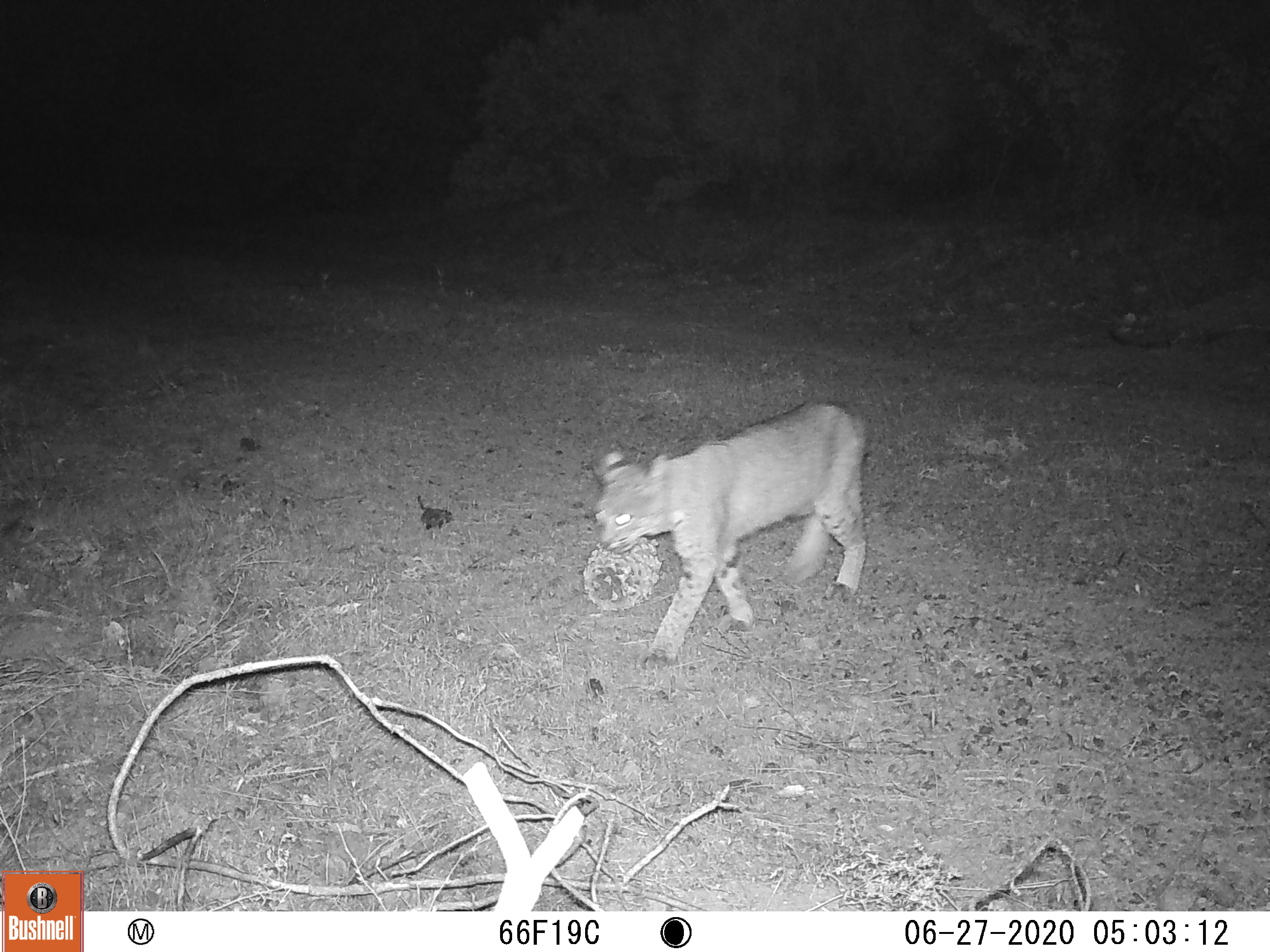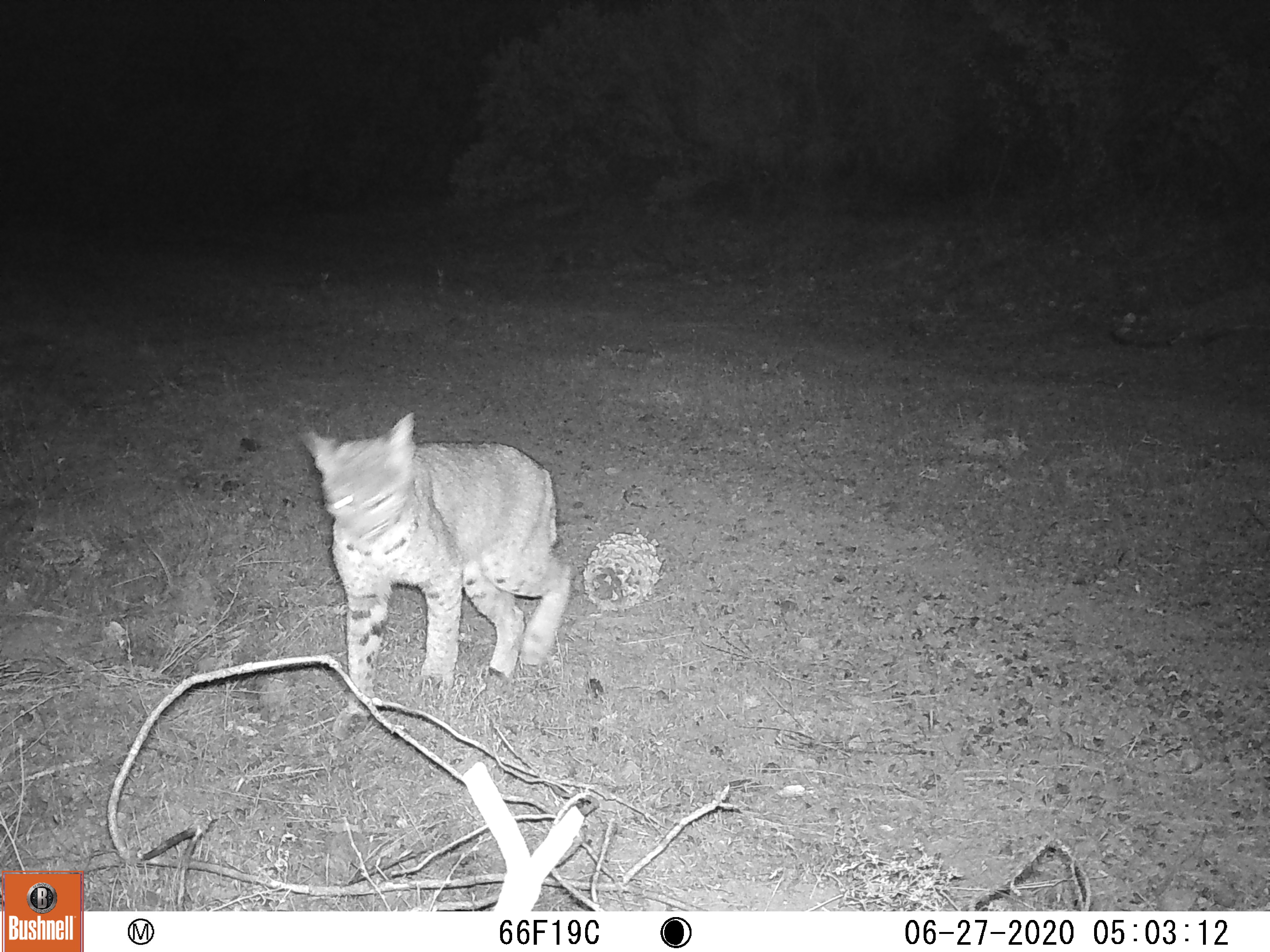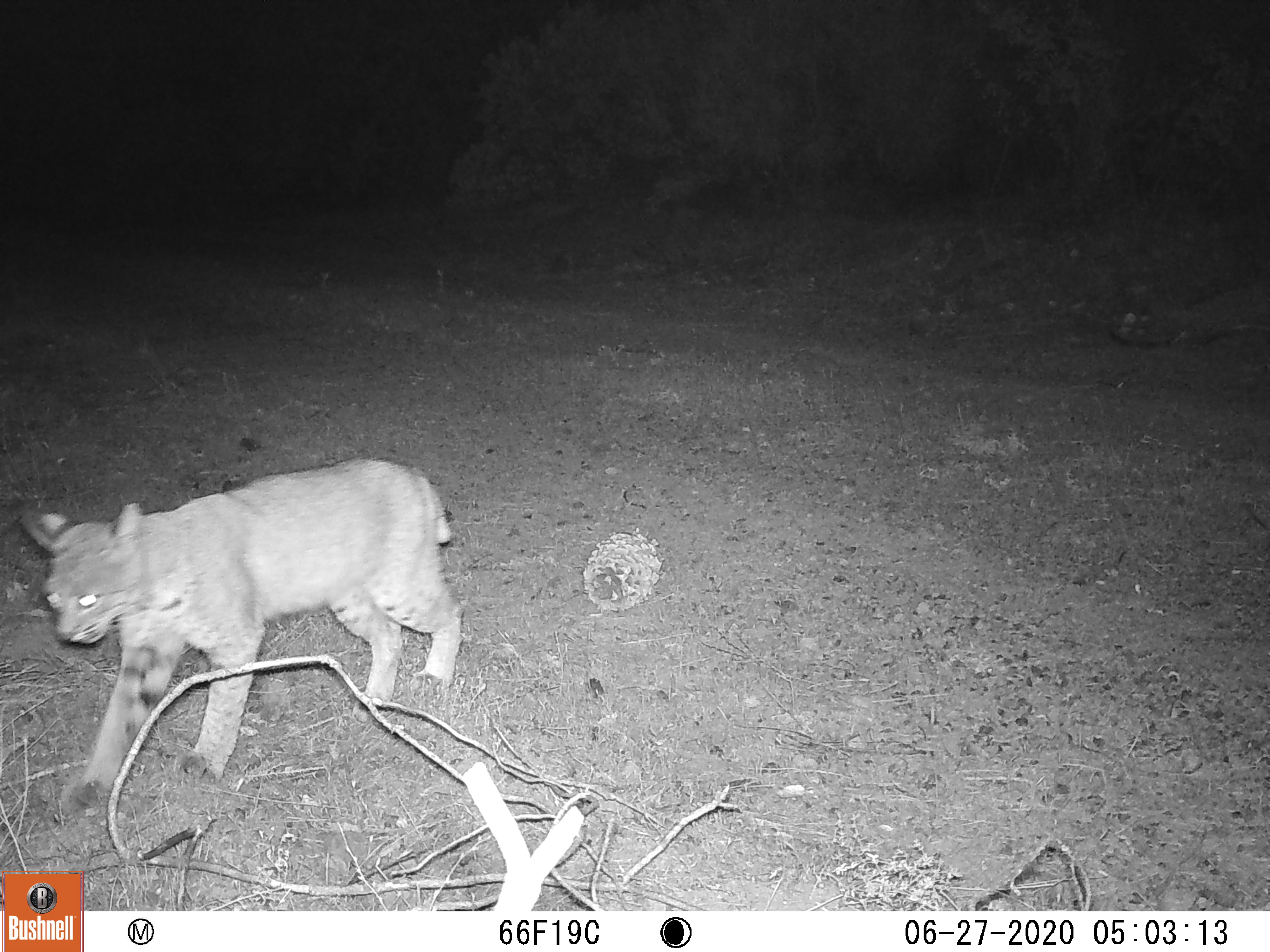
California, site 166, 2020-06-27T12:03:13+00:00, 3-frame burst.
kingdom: Animalia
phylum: Chordata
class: Mammalia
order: Carnivora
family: Felidae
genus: Lynx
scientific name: Lynx rufus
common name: bobcat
Bobcat (Lynx rufus).